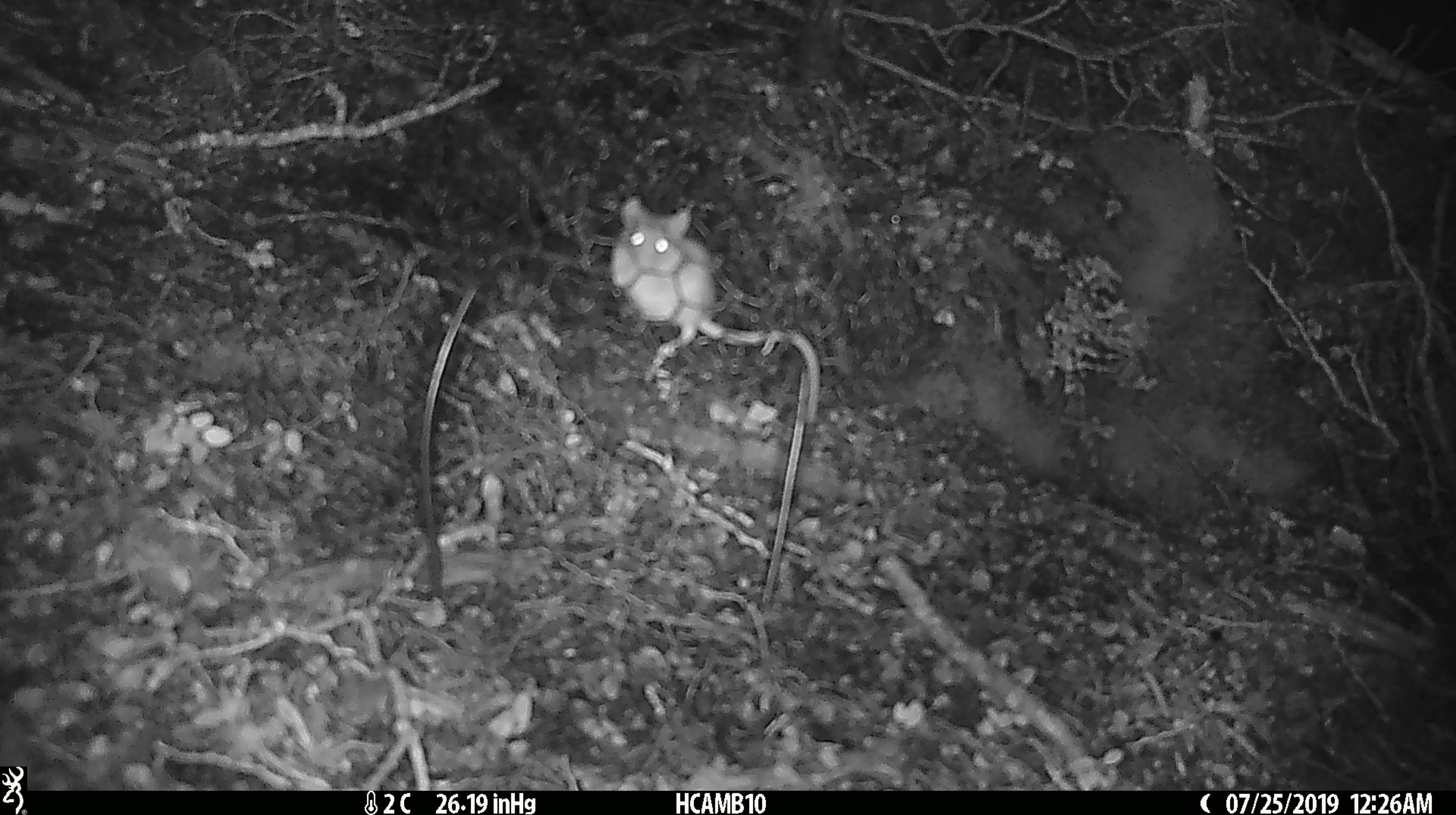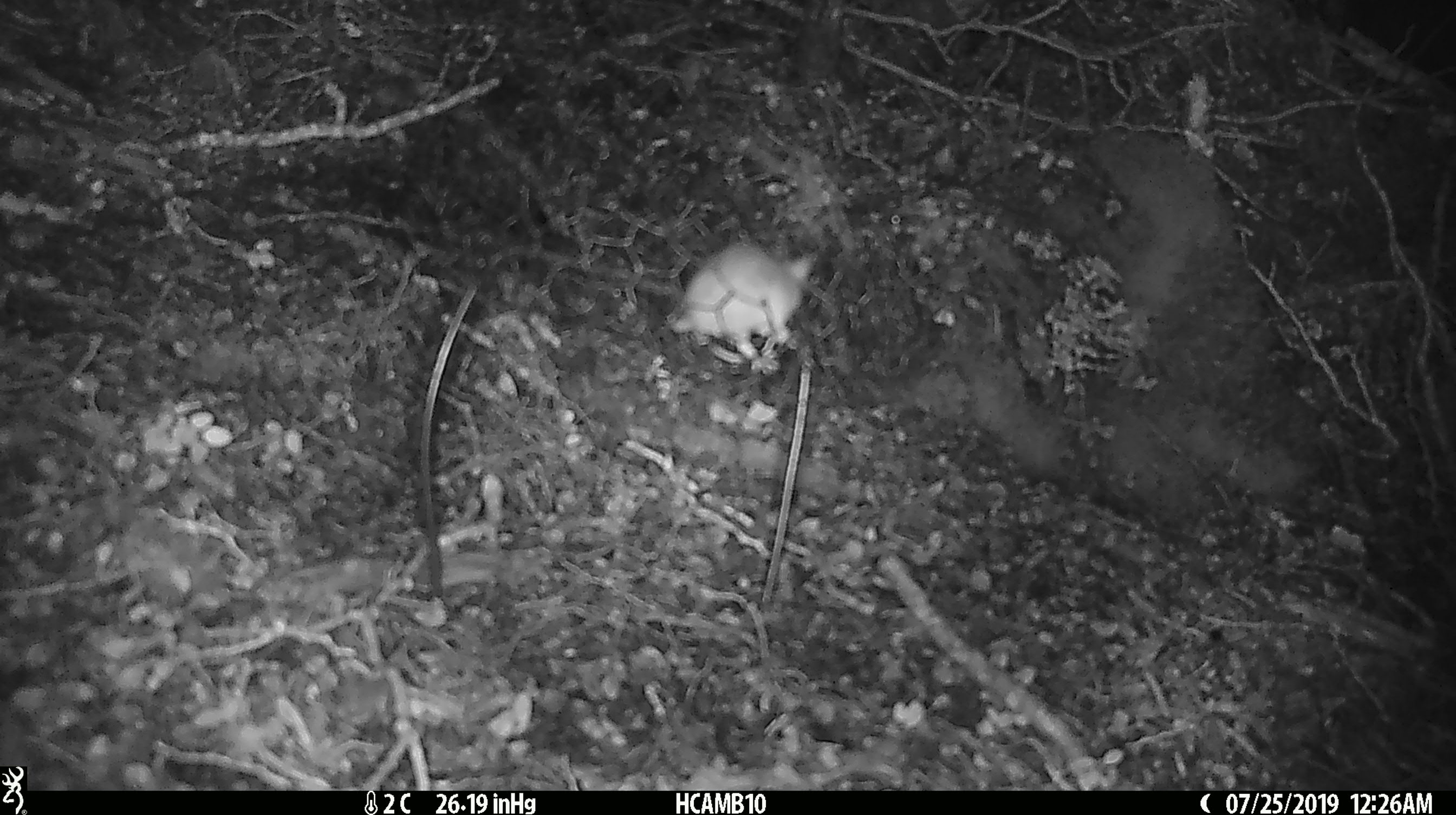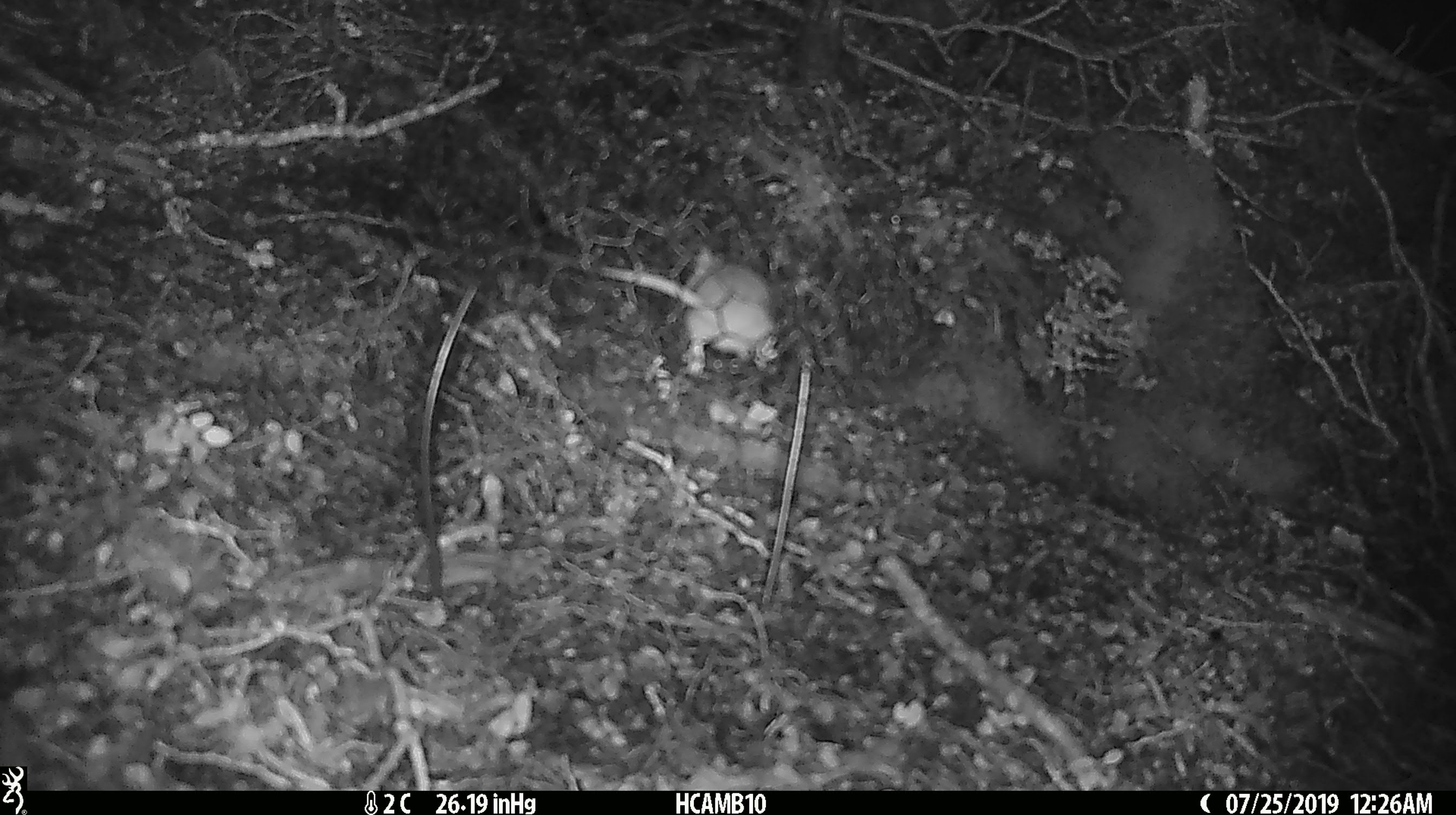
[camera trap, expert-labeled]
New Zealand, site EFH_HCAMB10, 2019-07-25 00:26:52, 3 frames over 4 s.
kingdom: Animalia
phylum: Chordata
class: Mammalia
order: Rodentia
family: Muridae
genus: Mus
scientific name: Mus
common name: mouse